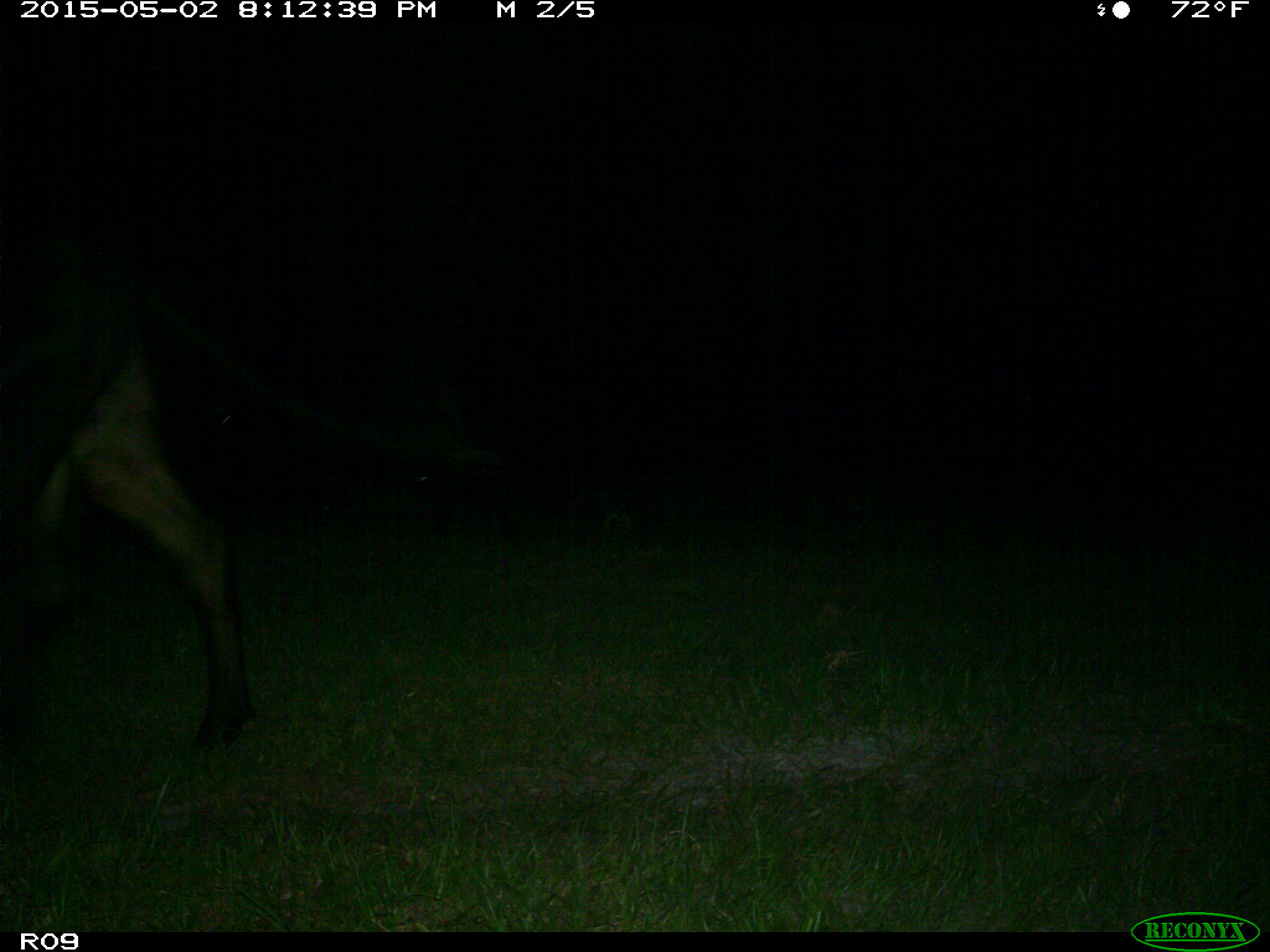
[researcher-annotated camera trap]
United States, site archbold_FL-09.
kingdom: Animalia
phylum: Chordata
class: Mammalia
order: Artiodactyla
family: Bovidae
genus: Bos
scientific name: Bos taurus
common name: domestic cow